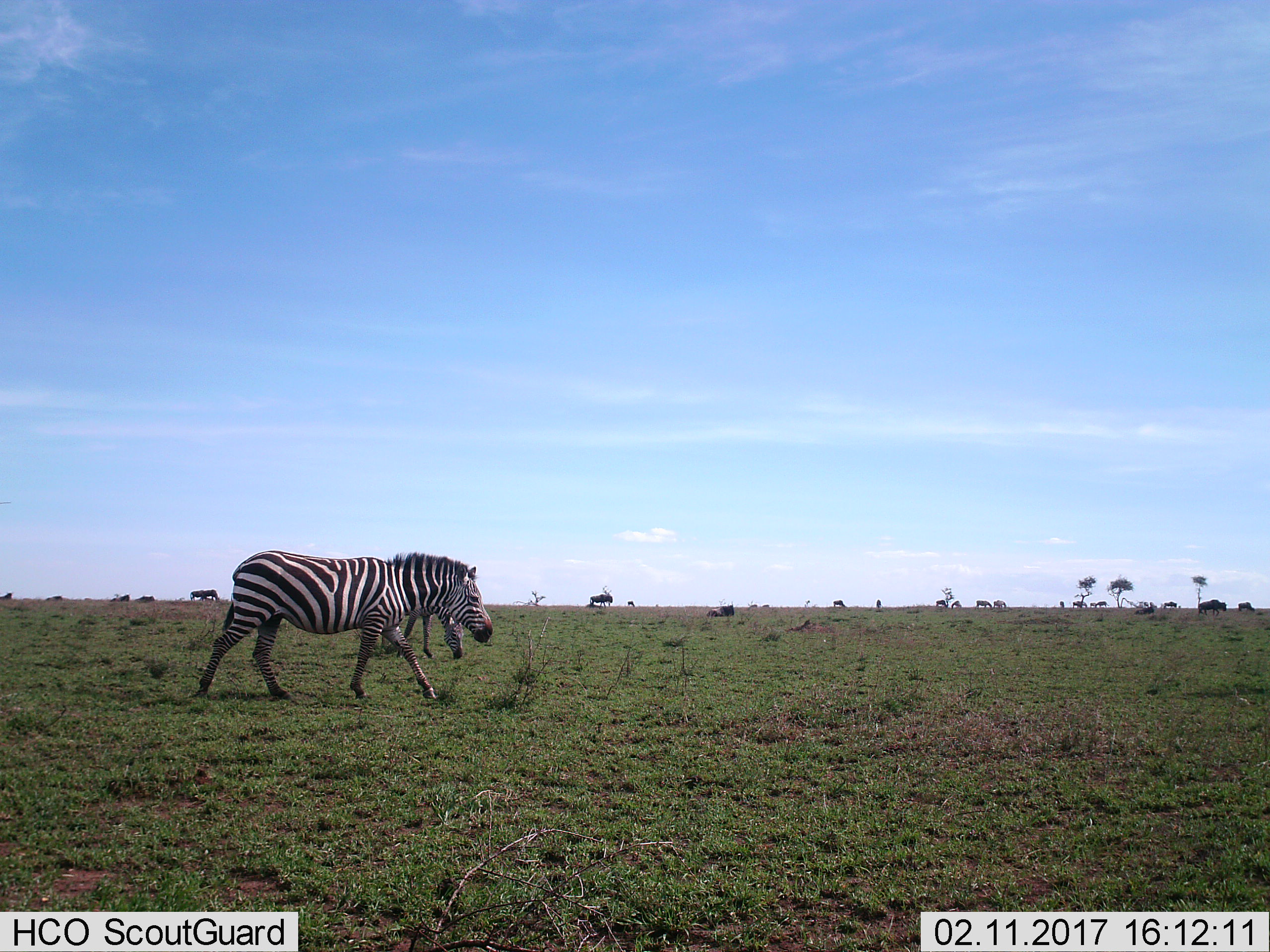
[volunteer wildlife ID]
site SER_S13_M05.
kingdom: Animalia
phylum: Chordata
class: Mammalia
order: Perissodactyla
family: Equidae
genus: Equus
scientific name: Equus quagga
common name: plains zebra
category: zebraplains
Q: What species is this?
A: Zebraplains (plains zebra) (Equus quagga).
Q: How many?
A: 2.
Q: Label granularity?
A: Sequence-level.